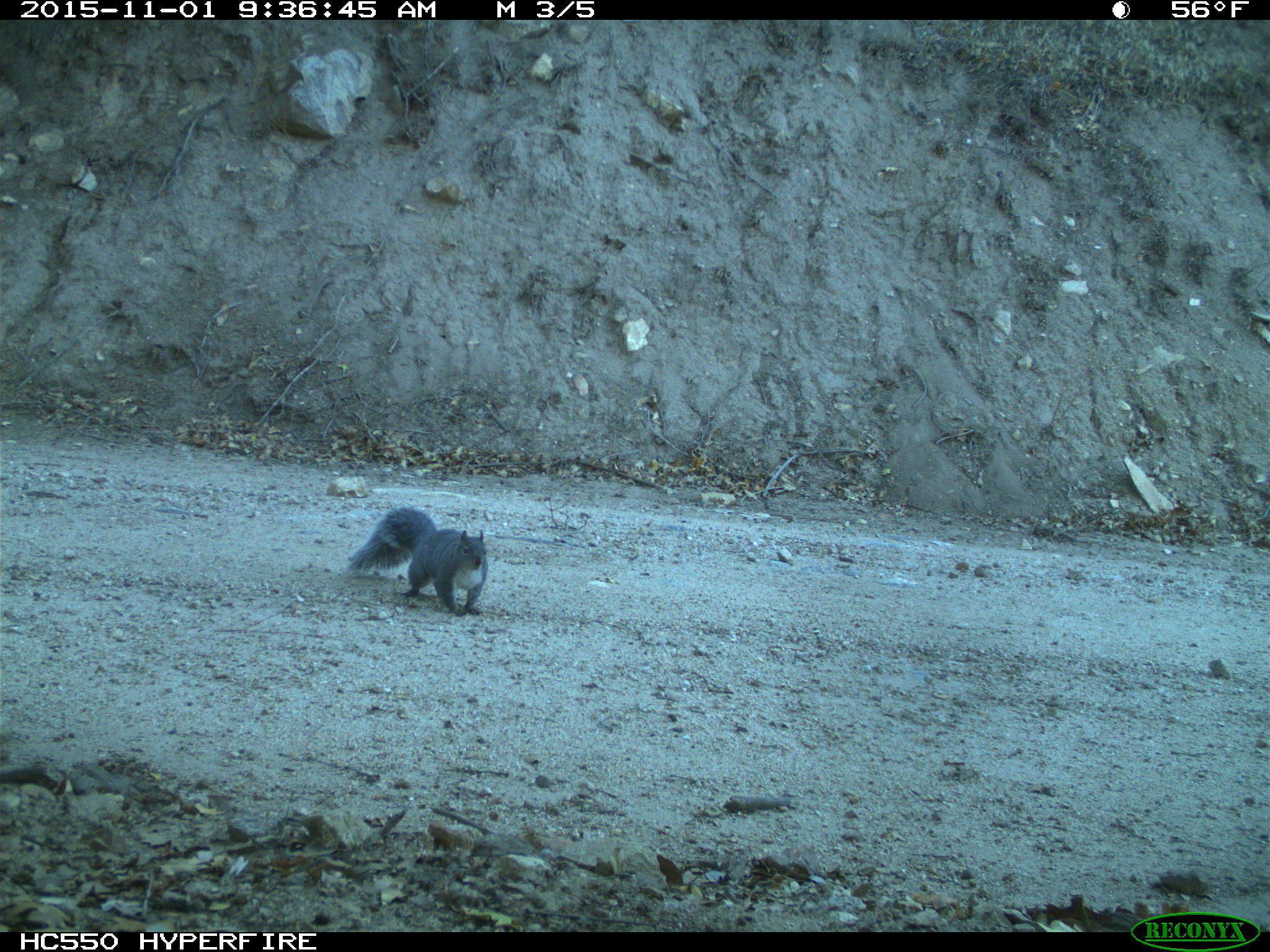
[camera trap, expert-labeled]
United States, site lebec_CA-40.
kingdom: Animalia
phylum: Chordata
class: Mammalia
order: Rodentia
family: Sciuridae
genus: Sciurus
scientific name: Sciurus carolinensis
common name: eastern gray squirrel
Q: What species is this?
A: Sciurus carolinensis (eastern gray squirrel).